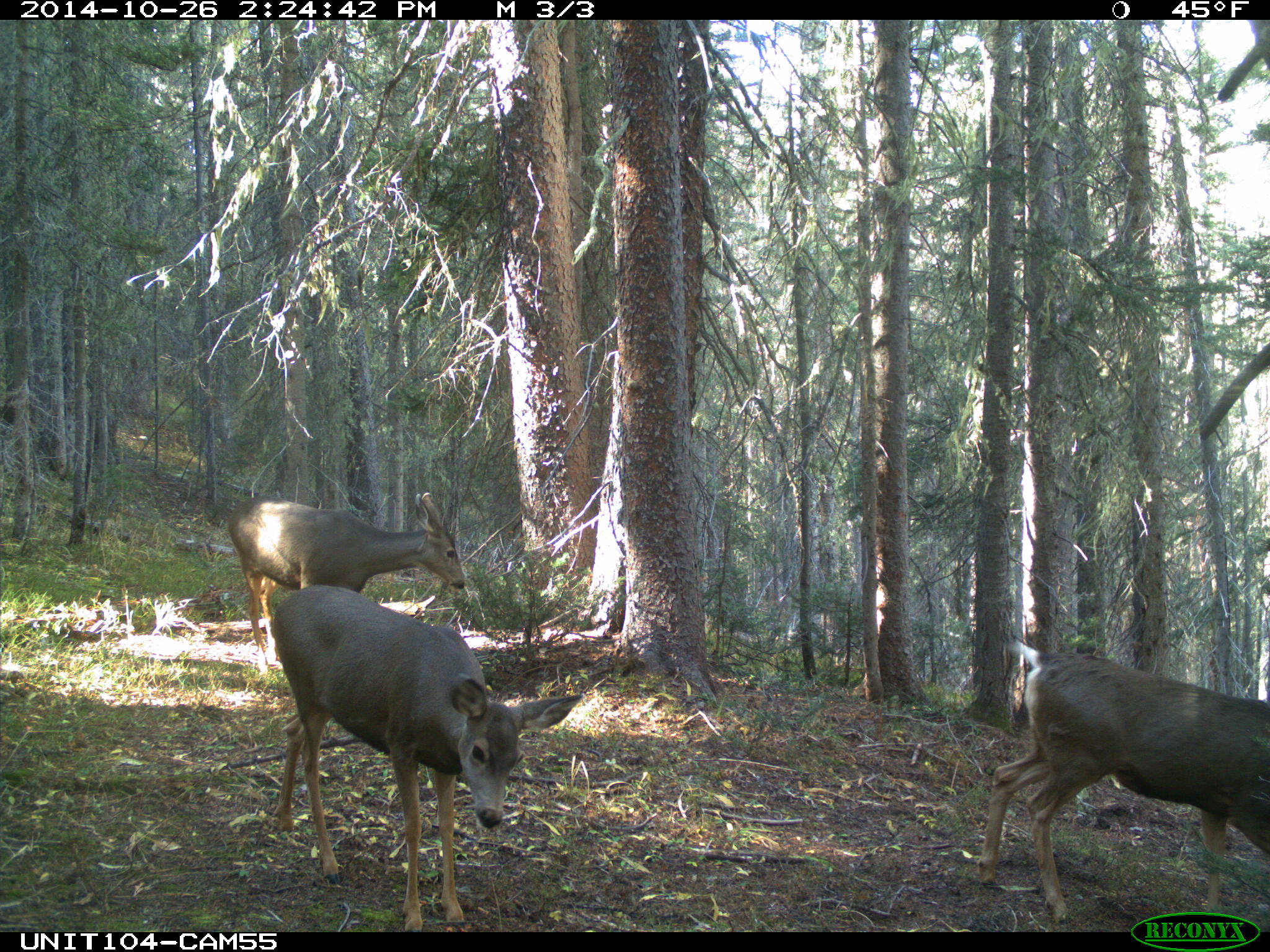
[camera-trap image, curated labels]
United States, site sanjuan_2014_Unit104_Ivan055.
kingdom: Animalia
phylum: Chordata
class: Mammalia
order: Artiodactyla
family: Cervidae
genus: Odocoileus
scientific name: Odocoileus hemionus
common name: mule deer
Odocoileus hemionus (mule deer).